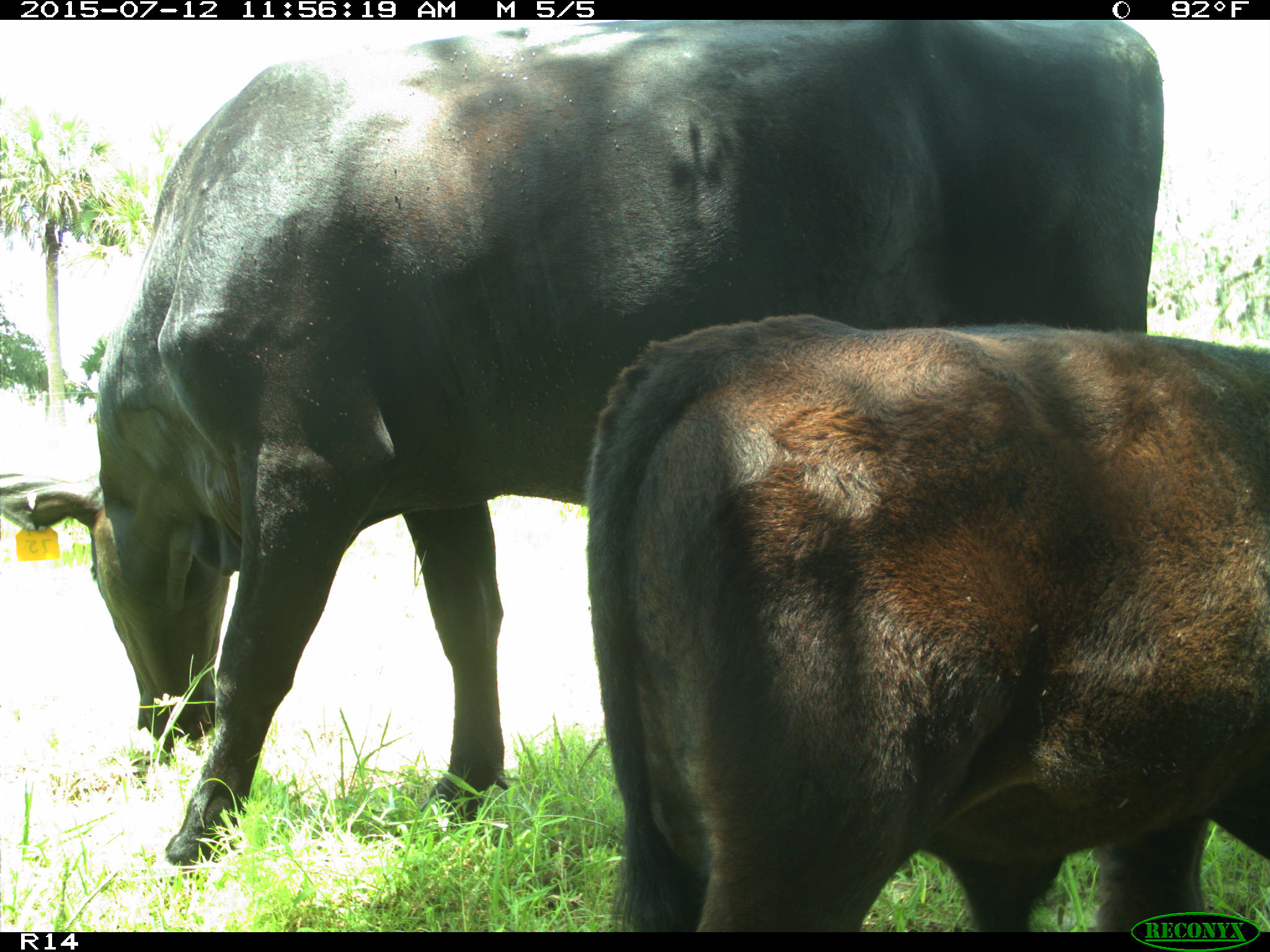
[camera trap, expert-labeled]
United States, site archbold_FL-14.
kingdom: Animalia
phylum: Chordata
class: Mammalia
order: Artiodactyla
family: Bovidae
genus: Bos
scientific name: Bos taurus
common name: domestic cow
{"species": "Bos taurus (domestic cow)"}